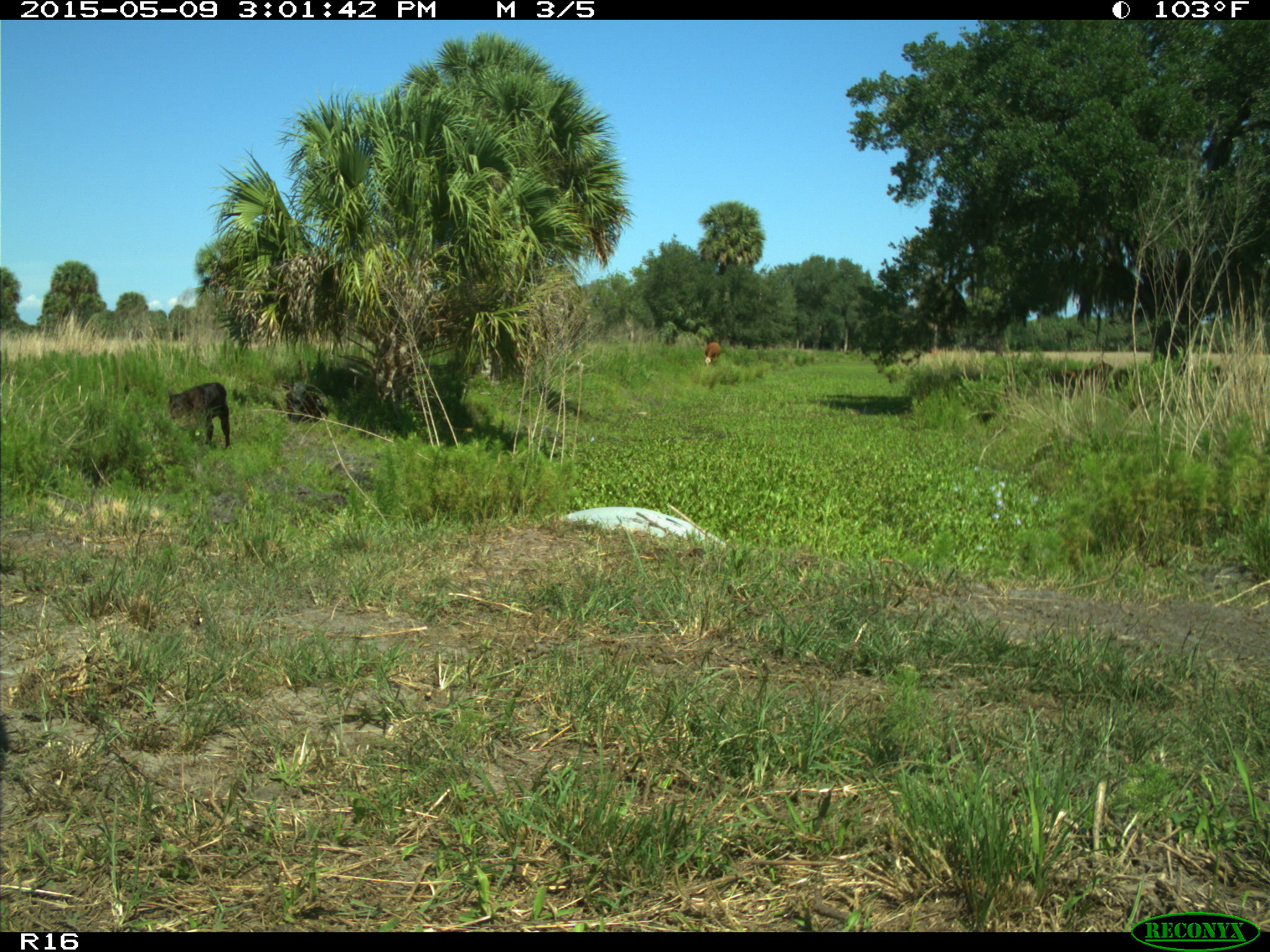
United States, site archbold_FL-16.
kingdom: Animalia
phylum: Chordata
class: Mammalia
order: Artiodactyla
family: Bovidae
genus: Bos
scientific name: Bos taurus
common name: domestic cow